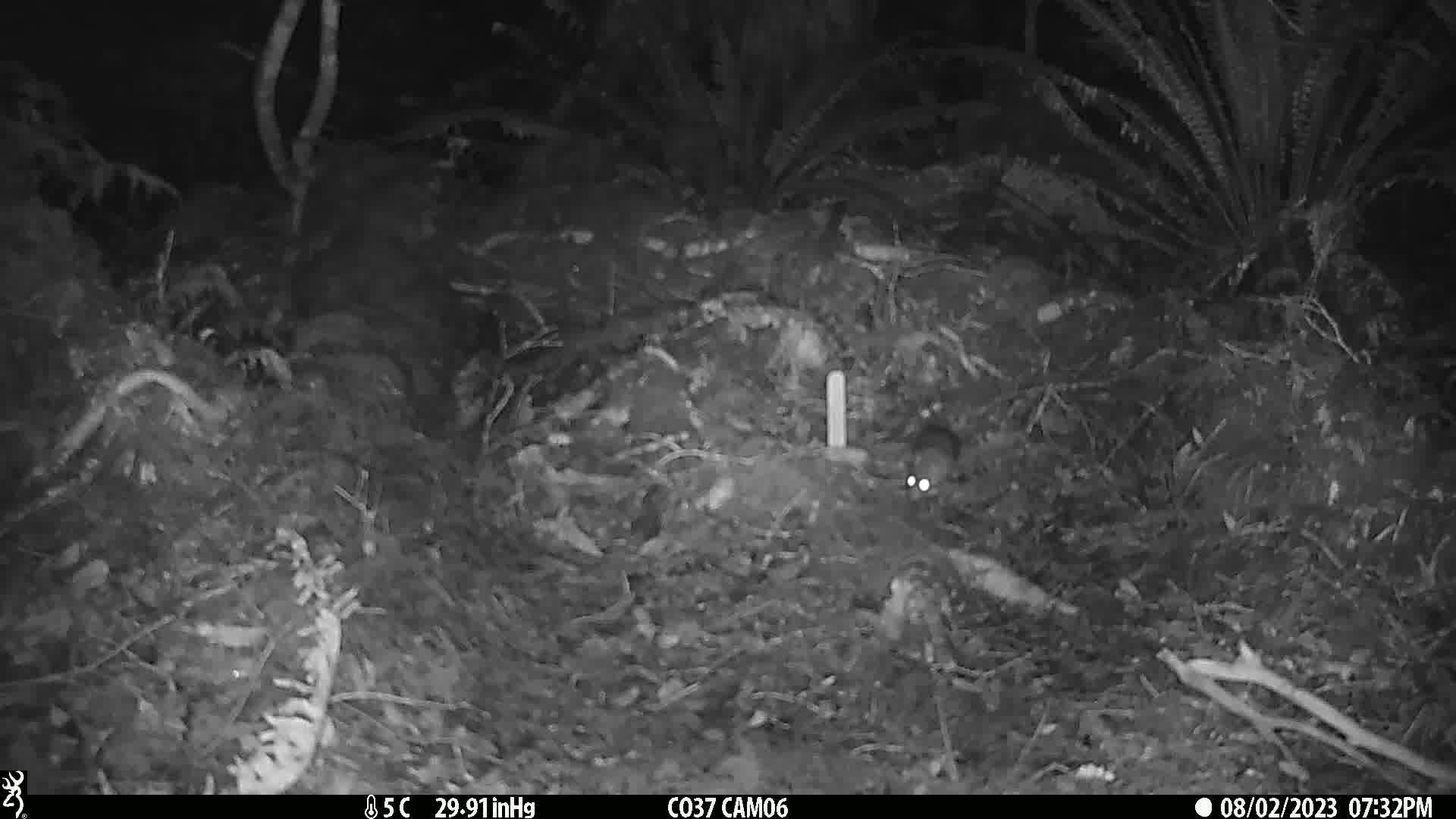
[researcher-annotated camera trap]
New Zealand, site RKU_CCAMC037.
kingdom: Animalia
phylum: Chordata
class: Mammalia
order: Rodentia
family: Muridae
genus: Rattus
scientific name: Rattus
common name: rat